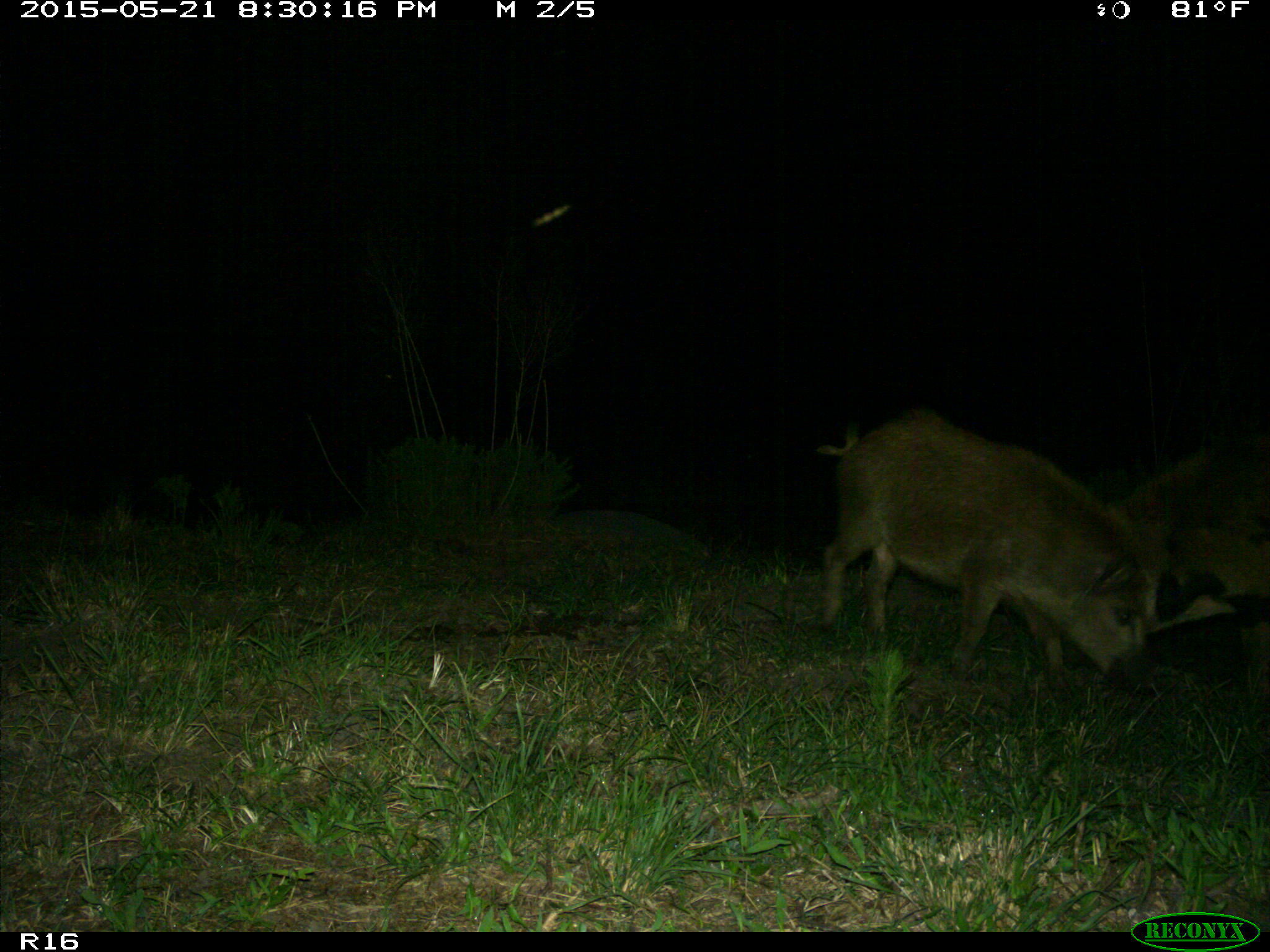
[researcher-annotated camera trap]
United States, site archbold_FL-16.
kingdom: Animalia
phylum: Chordata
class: Mammalia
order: Artiodactyla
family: Suidae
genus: Sus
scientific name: Sus scrofa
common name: wild boar